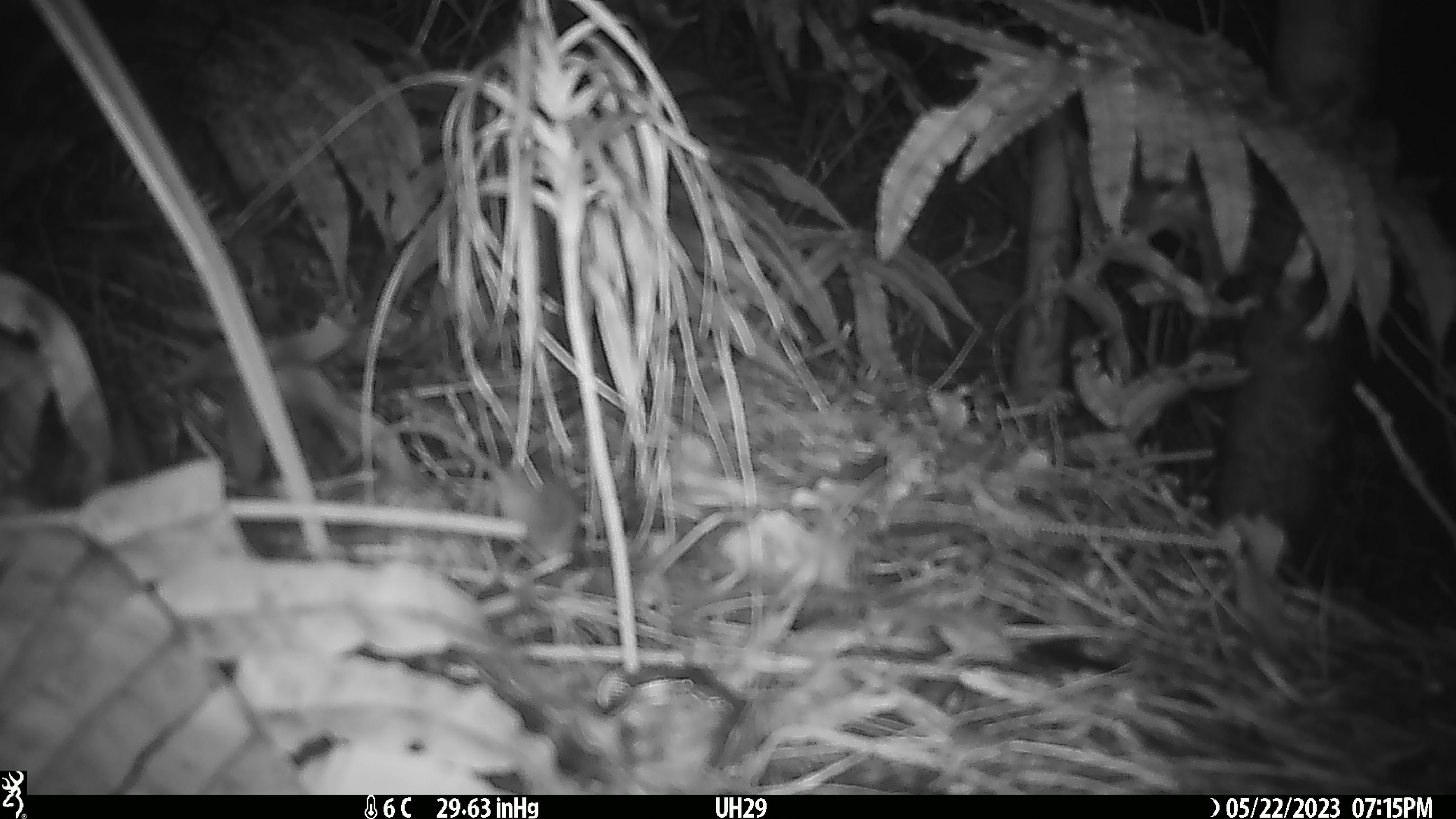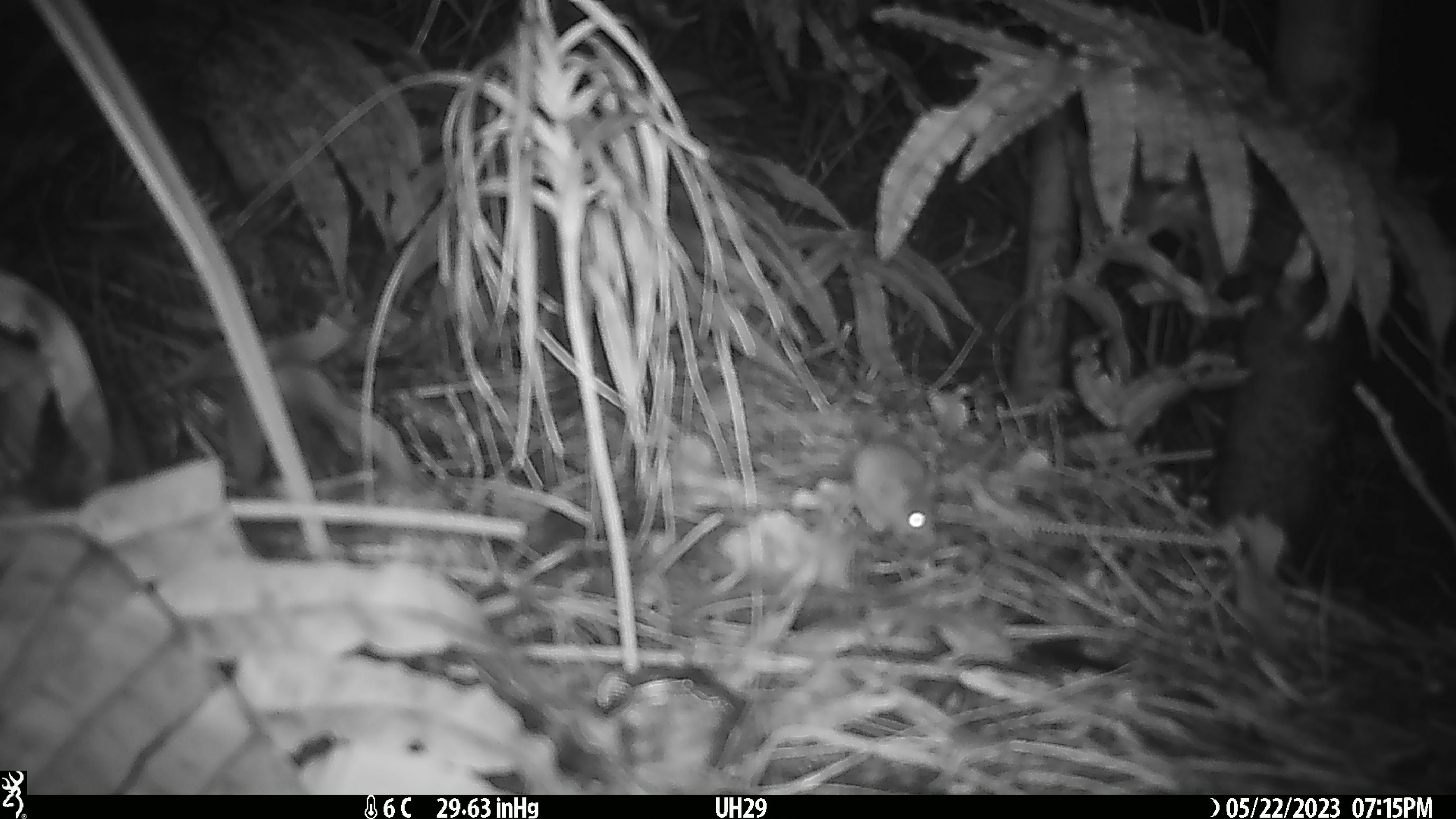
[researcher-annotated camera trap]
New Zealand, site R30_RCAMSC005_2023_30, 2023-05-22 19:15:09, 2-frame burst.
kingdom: Animalia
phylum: Chordata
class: Mammalia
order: Rodentia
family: Muridae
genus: Mus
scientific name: Mus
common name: mouse